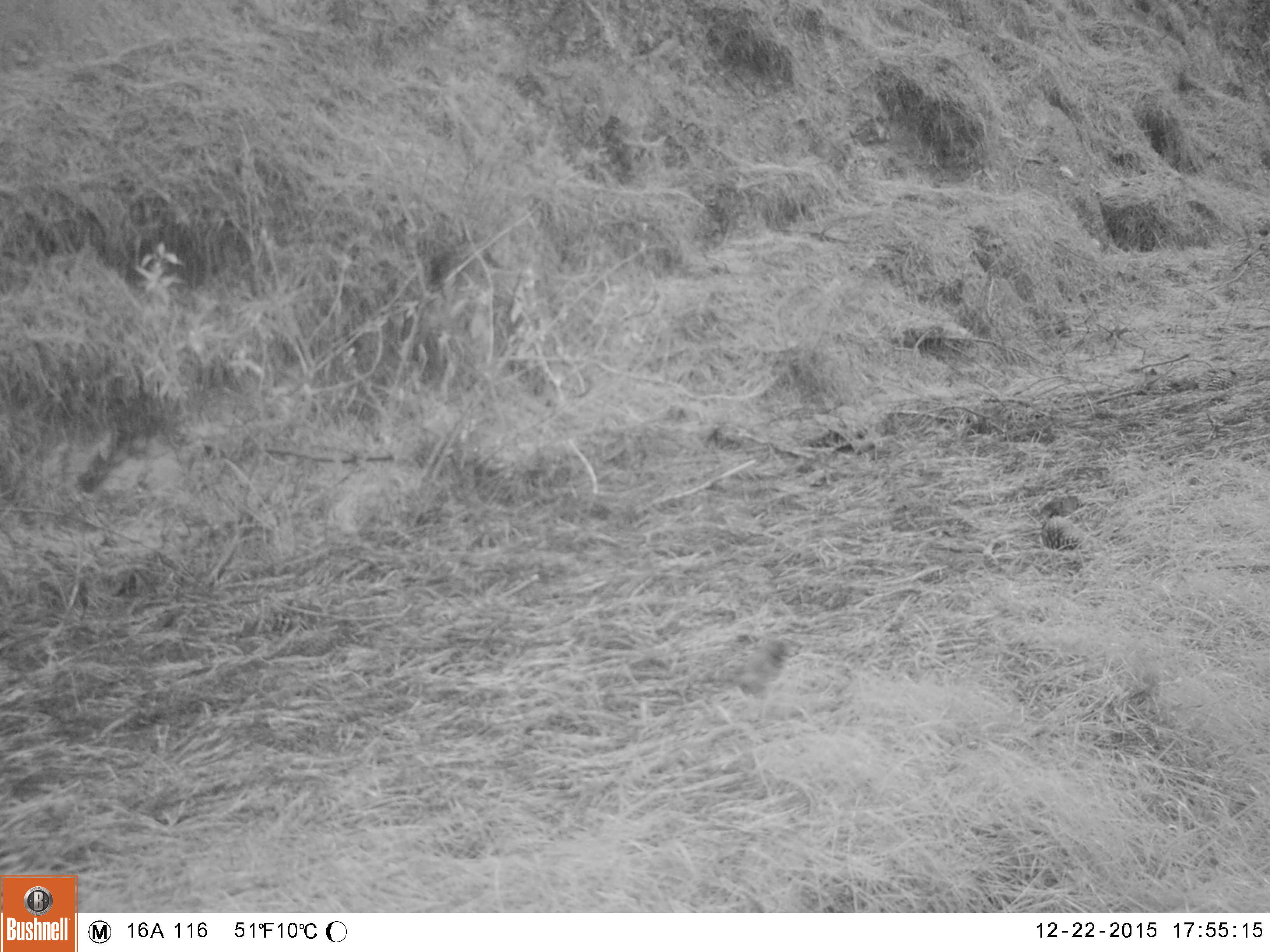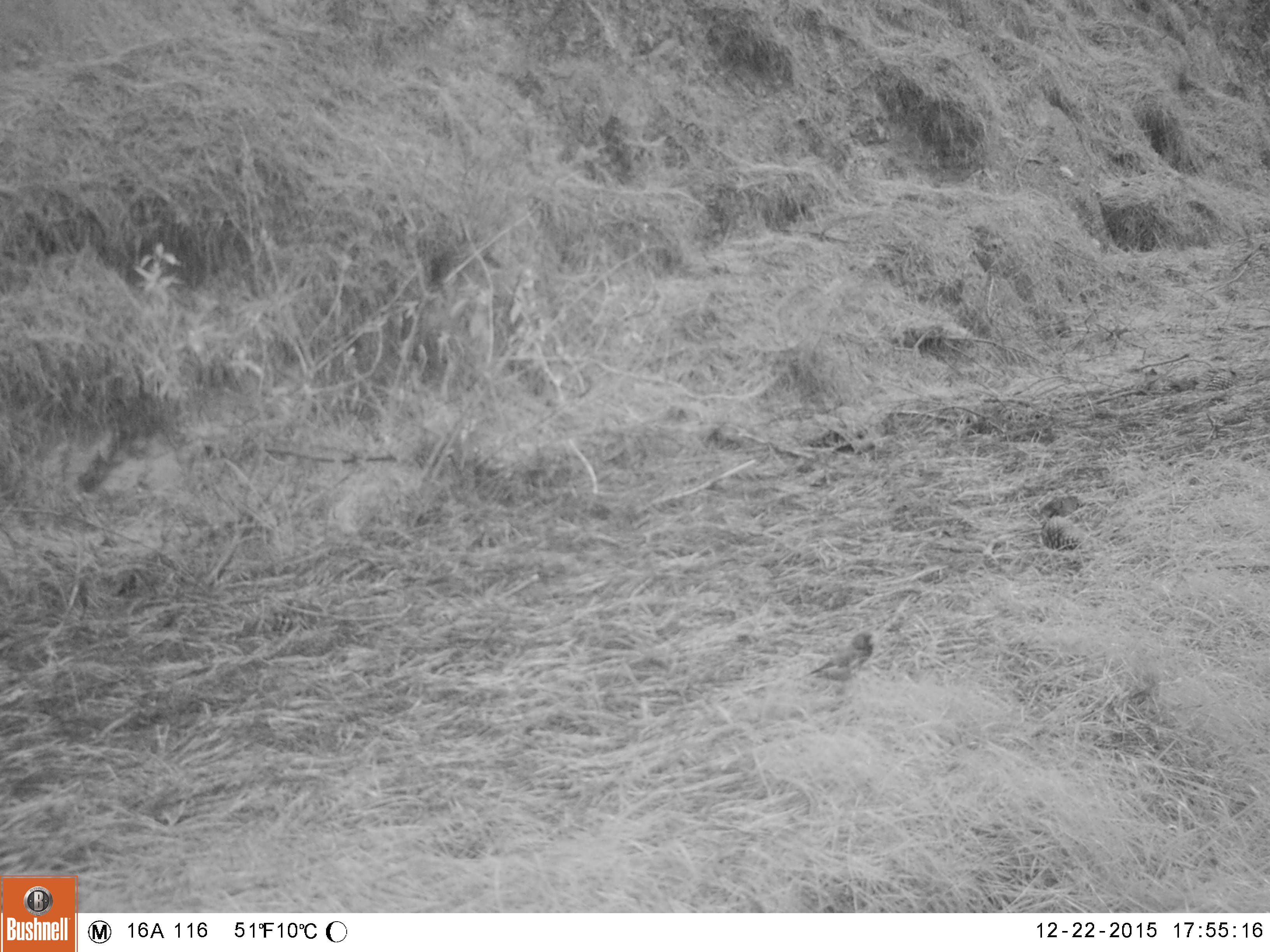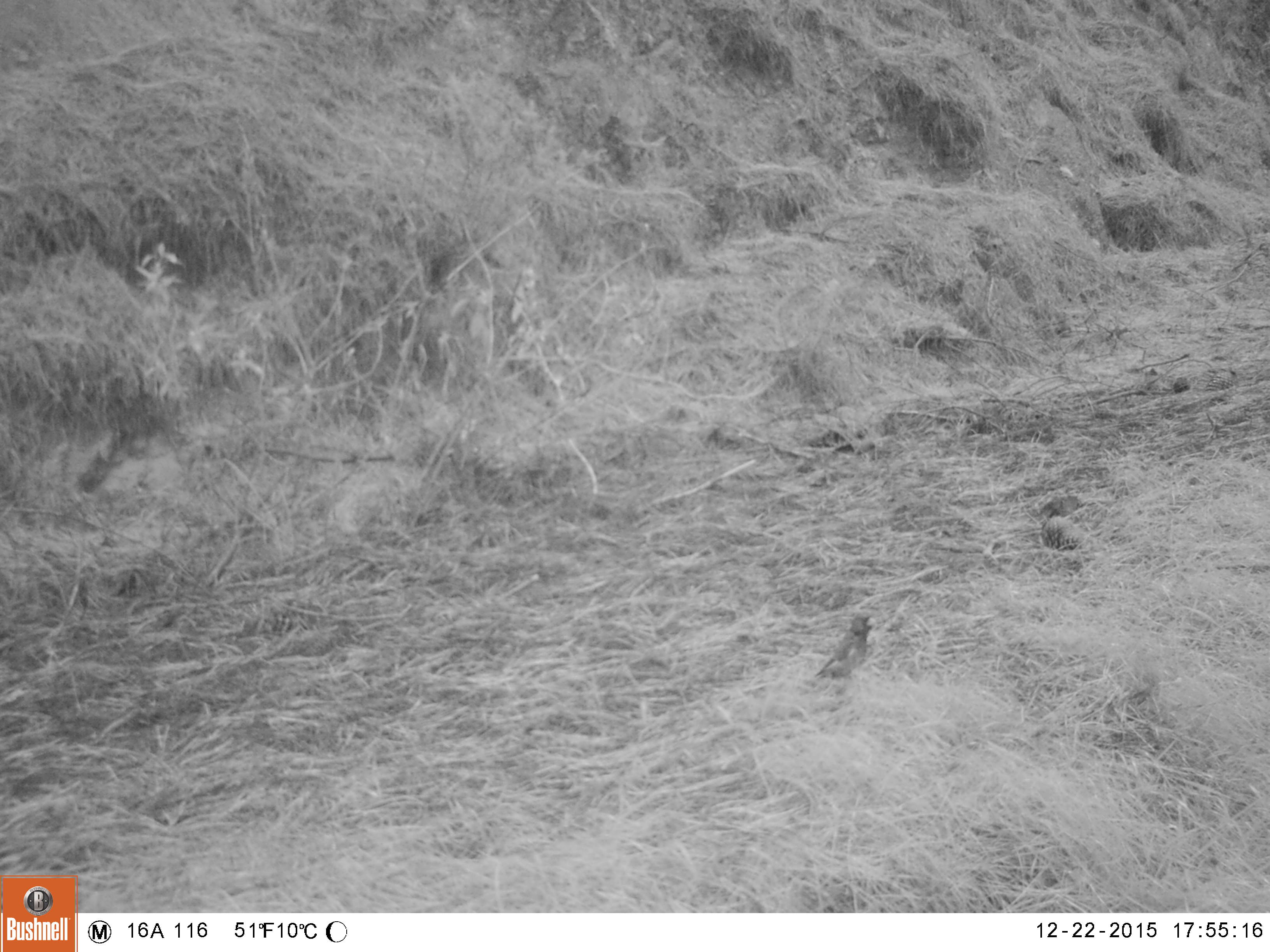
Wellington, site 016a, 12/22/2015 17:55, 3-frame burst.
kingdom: Animalia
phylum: Chordata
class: Aves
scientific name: Aves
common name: bird